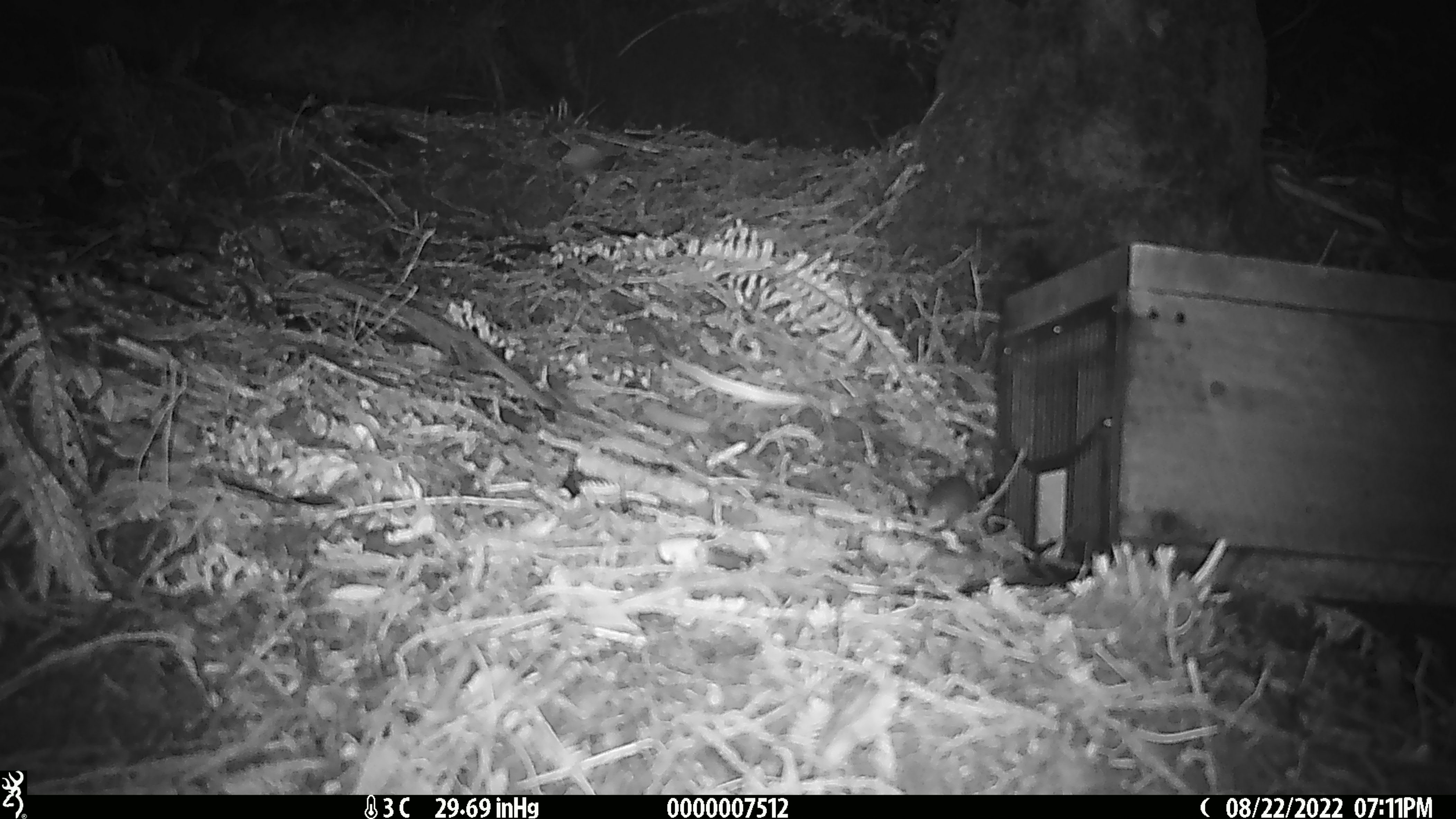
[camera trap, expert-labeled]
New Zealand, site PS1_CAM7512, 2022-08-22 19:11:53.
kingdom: Animalia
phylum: Chordata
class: Mammalia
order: Rodentia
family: Muridae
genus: Mus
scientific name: Mus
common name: mouse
Mouse (Mus).